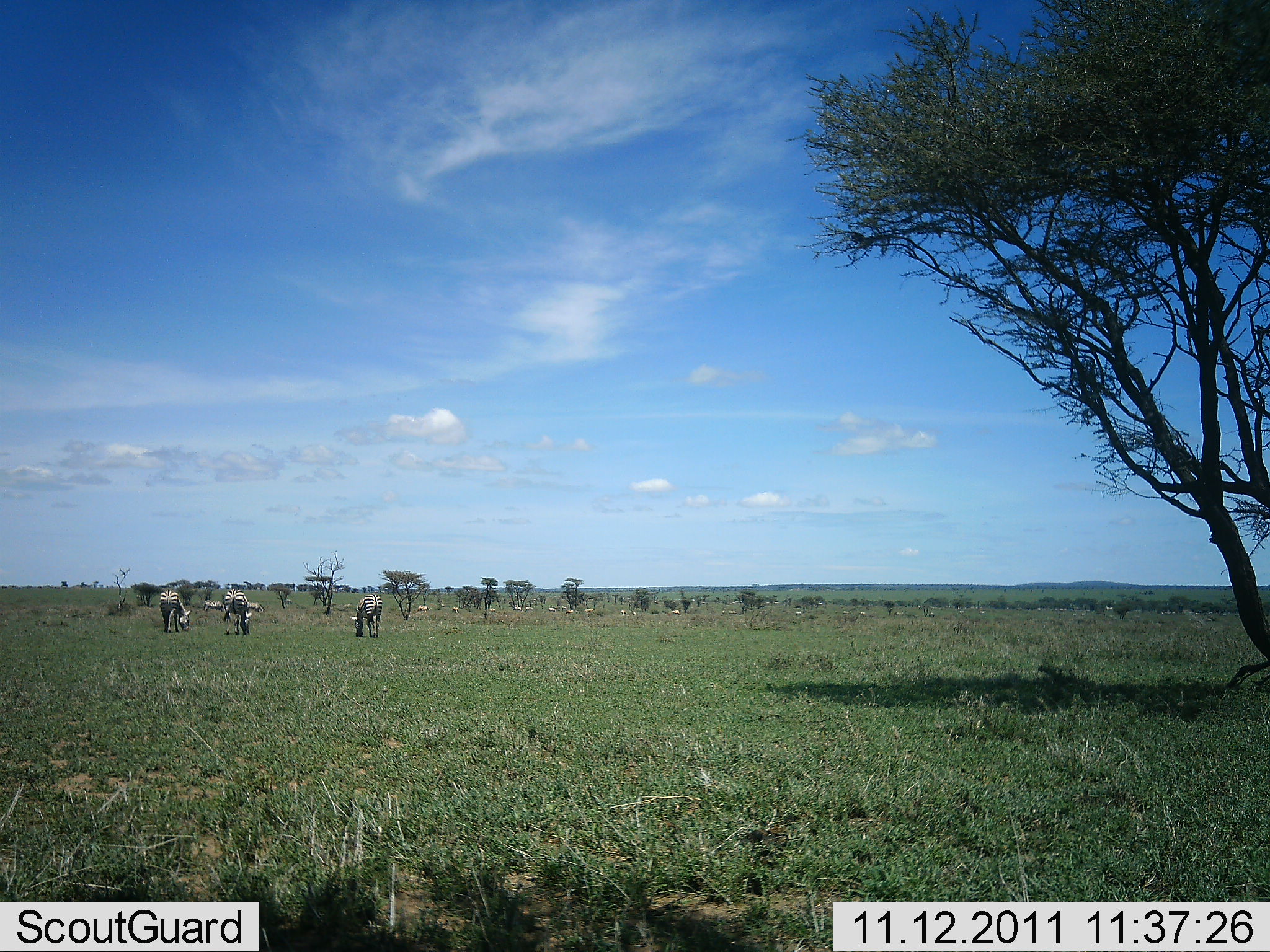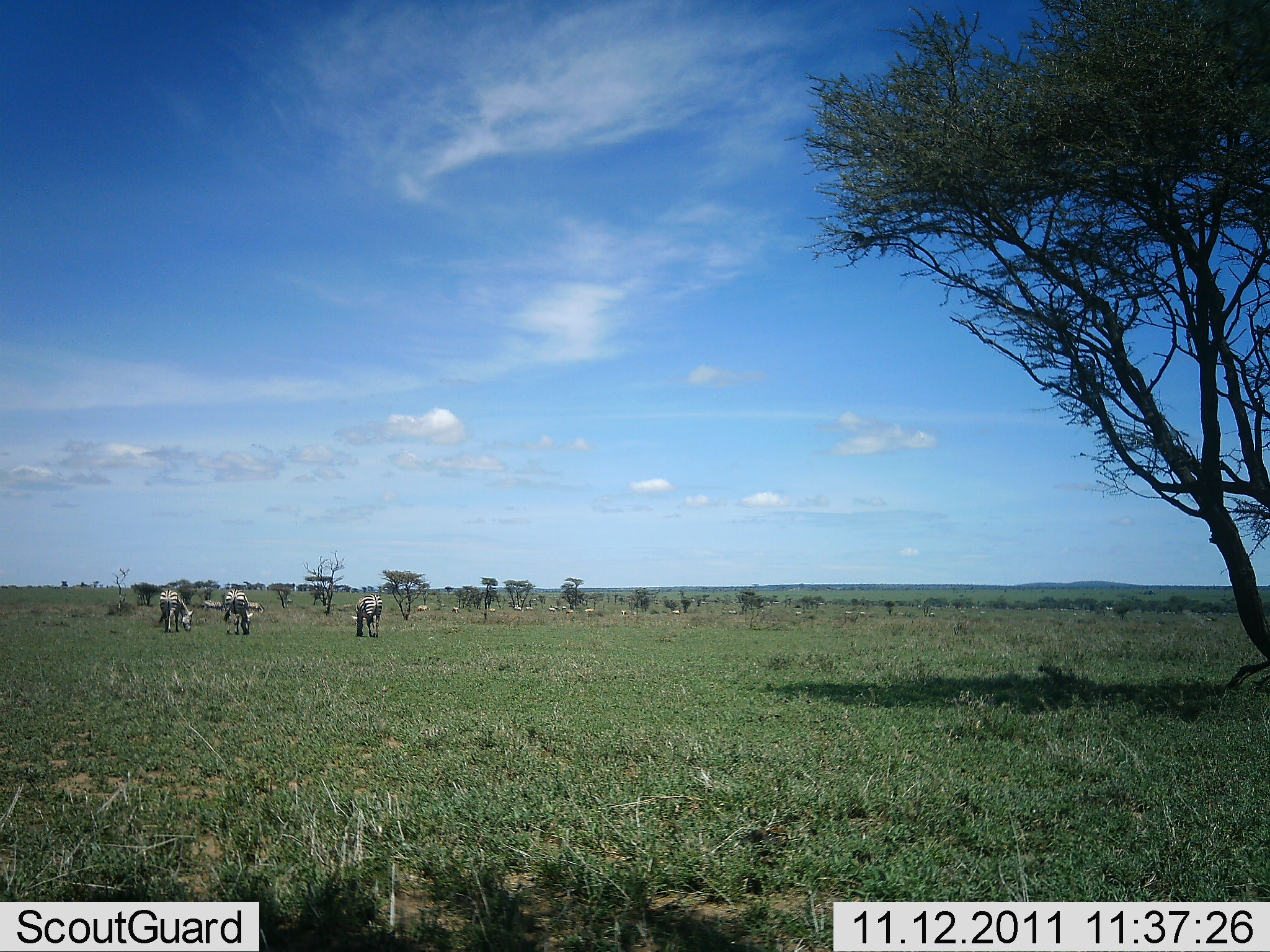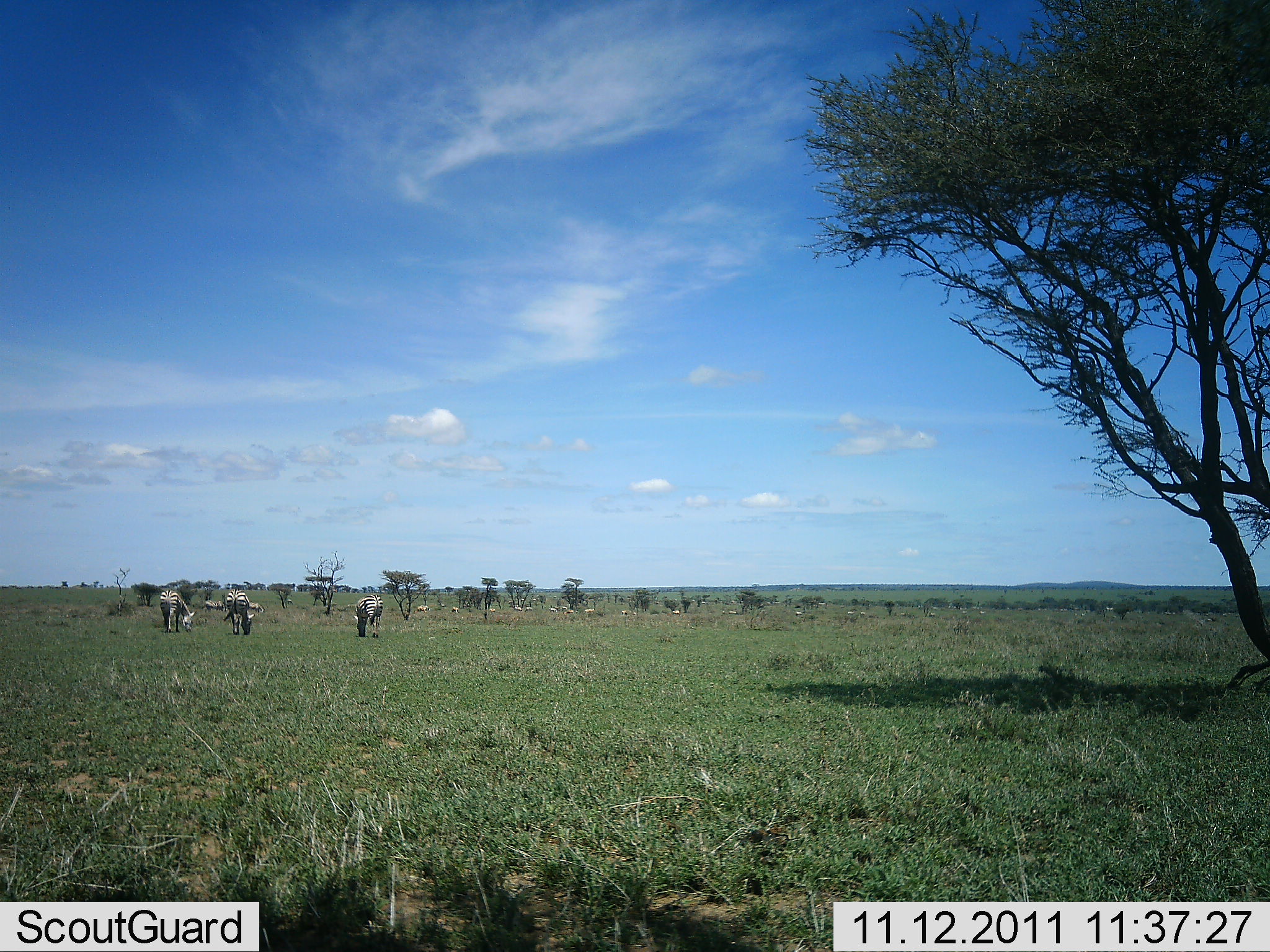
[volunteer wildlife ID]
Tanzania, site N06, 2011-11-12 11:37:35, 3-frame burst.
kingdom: Animalia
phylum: Chordata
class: Mammalia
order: Perissodactyla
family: Equidae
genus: Equus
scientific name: Equus quagga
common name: plains zebra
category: zebra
Zebra (plains zebra) (Equus quagga), count 3. Behavior (volunteer vote fractions): standing 25%, resting 0%, moving 12%, interacting 0%. Young present (vote fraction): 0%. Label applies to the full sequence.